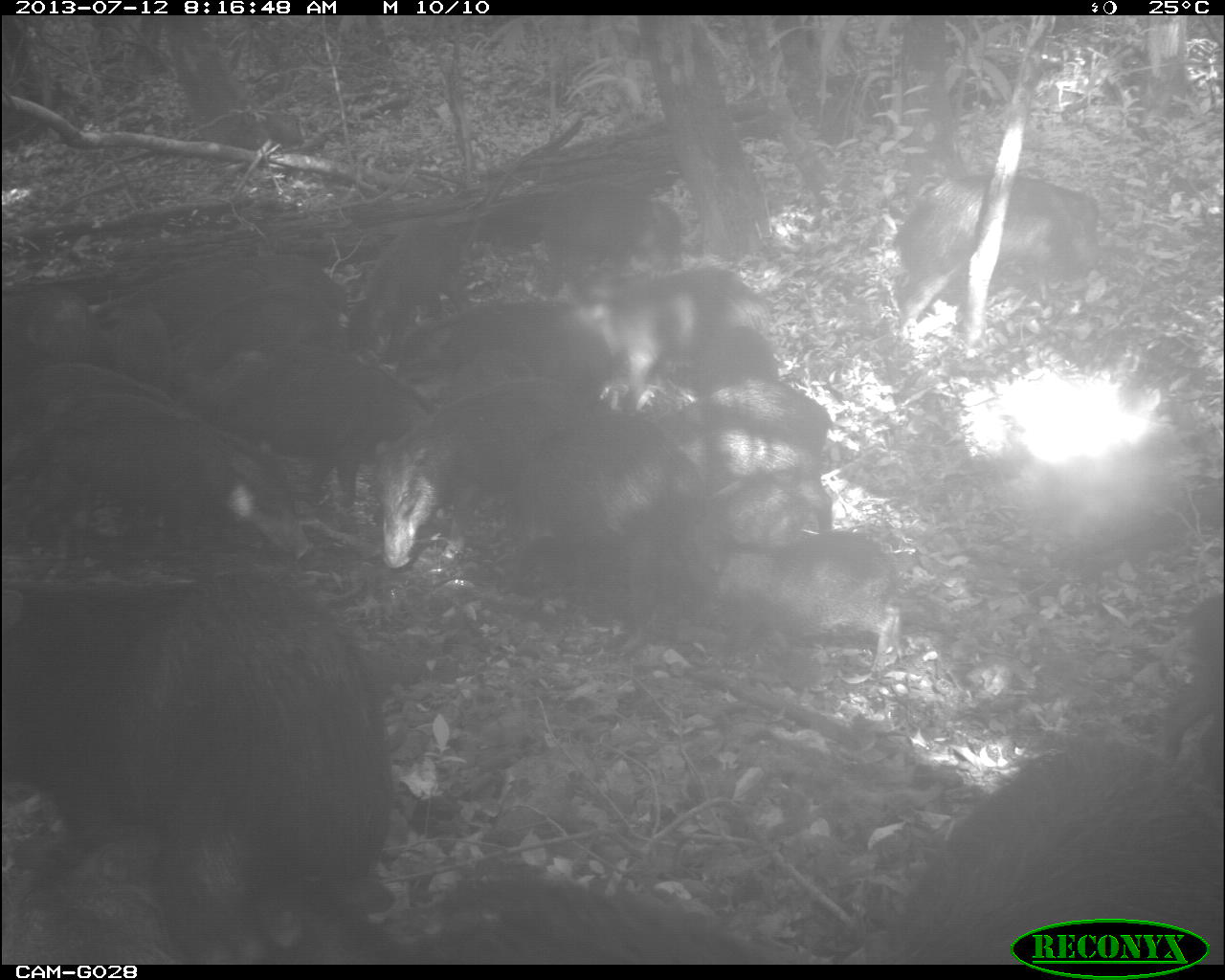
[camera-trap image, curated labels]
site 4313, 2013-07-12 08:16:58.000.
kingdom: Animalia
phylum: Chordata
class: Mammalia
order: Artiodactyla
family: Tayassuidae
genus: Tayassu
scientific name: Tayassu pecari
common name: white-lipped peccary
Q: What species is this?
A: Tayassu pecari (white-lipped peccary).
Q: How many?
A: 20.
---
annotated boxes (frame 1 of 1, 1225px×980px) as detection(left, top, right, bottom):
group: detection(0, 176, 1216, 964)